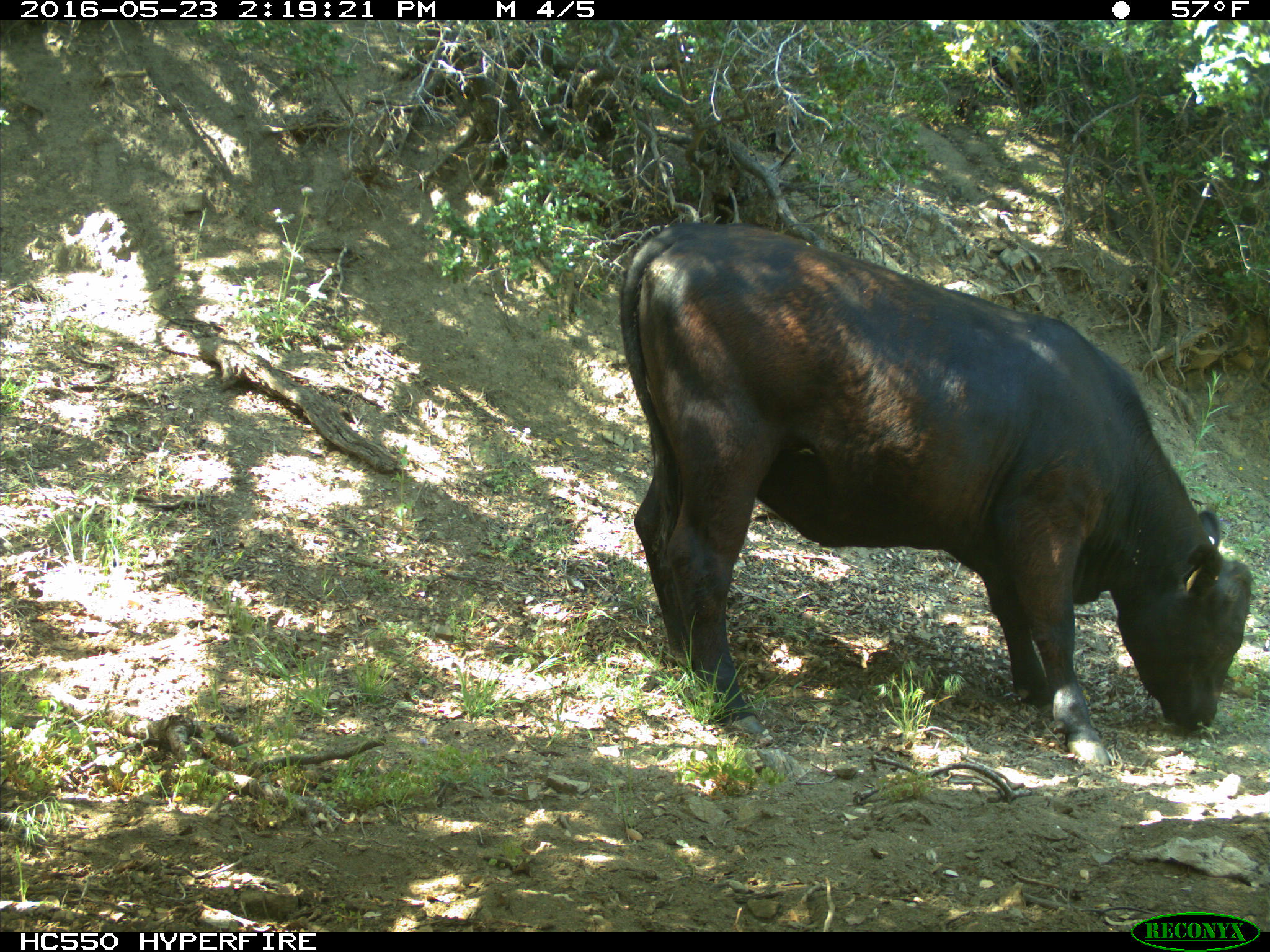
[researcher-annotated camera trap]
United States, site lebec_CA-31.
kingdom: Animalia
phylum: Chordata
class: Mammalia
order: Artiodactyla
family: Bovidae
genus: Bos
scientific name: Bos taurus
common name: domestic cow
Bos taurus (domestic cow).